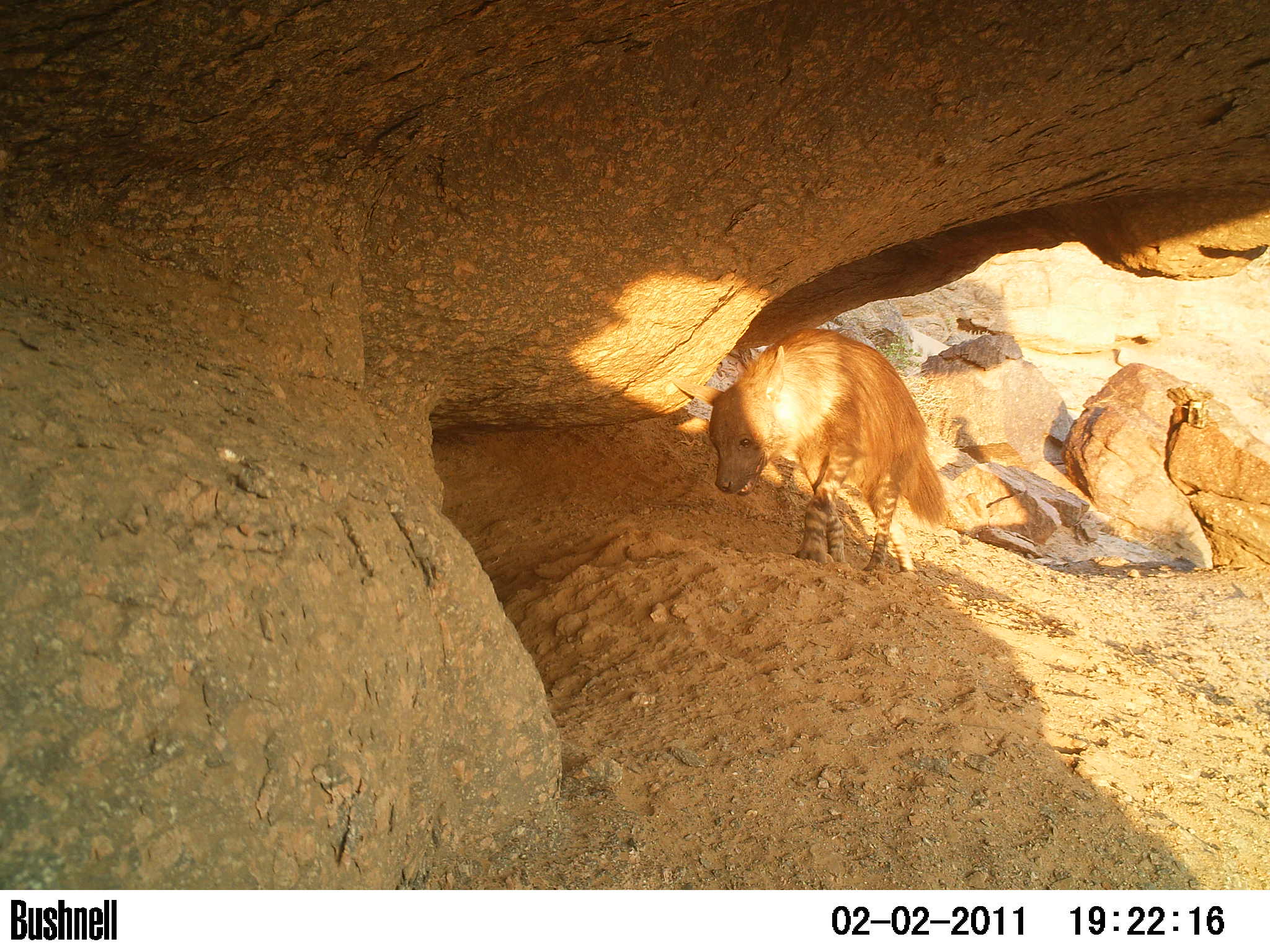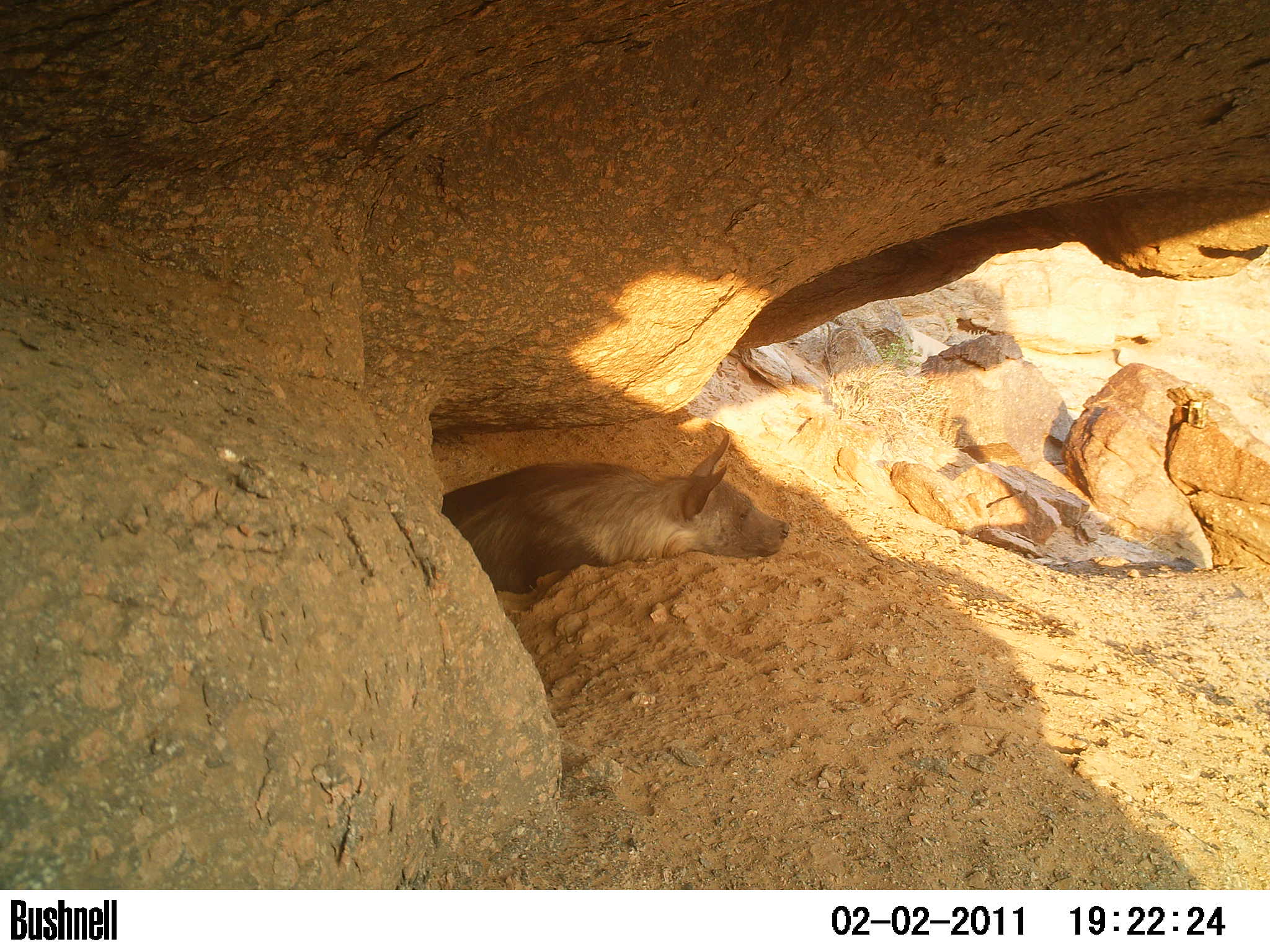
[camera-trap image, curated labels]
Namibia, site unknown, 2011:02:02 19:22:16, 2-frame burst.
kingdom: Animalia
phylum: Chordata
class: Mammalia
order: Carnivora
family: Hyaenidae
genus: Parahyaena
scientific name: Parahyaena brunnea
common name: brown hyena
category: hyaena brunnea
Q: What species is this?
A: Hyaena brunnea (brown hyena) (Parahyaena brunnea).